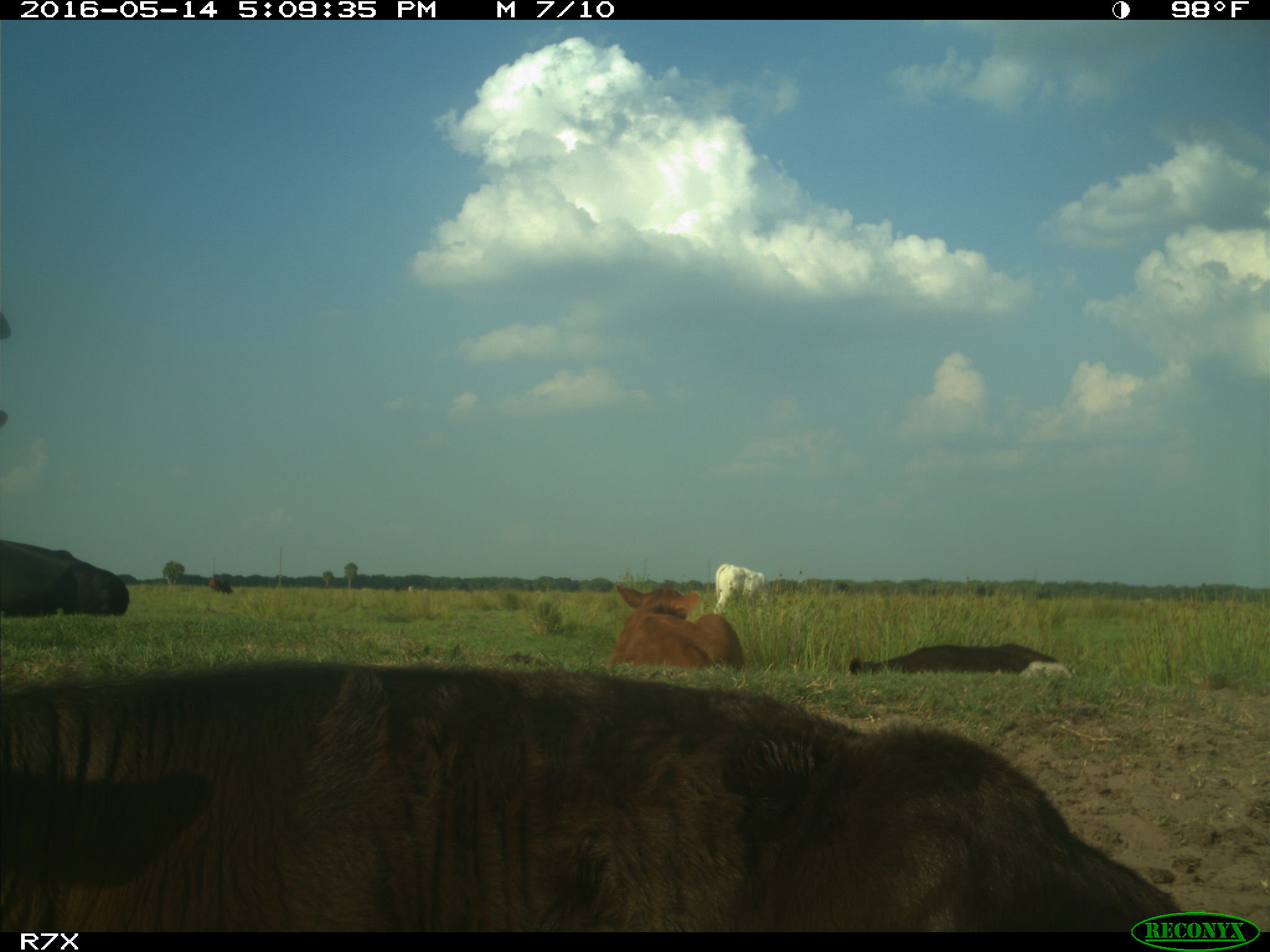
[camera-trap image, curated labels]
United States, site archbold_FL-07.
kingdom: Animalia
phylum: Chordata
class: Mammalia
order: Artiodactyla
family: Bovidae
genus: Bos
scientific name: Bos taurus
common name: domestic cow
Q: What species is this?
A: Bos taurus (domestic cow).